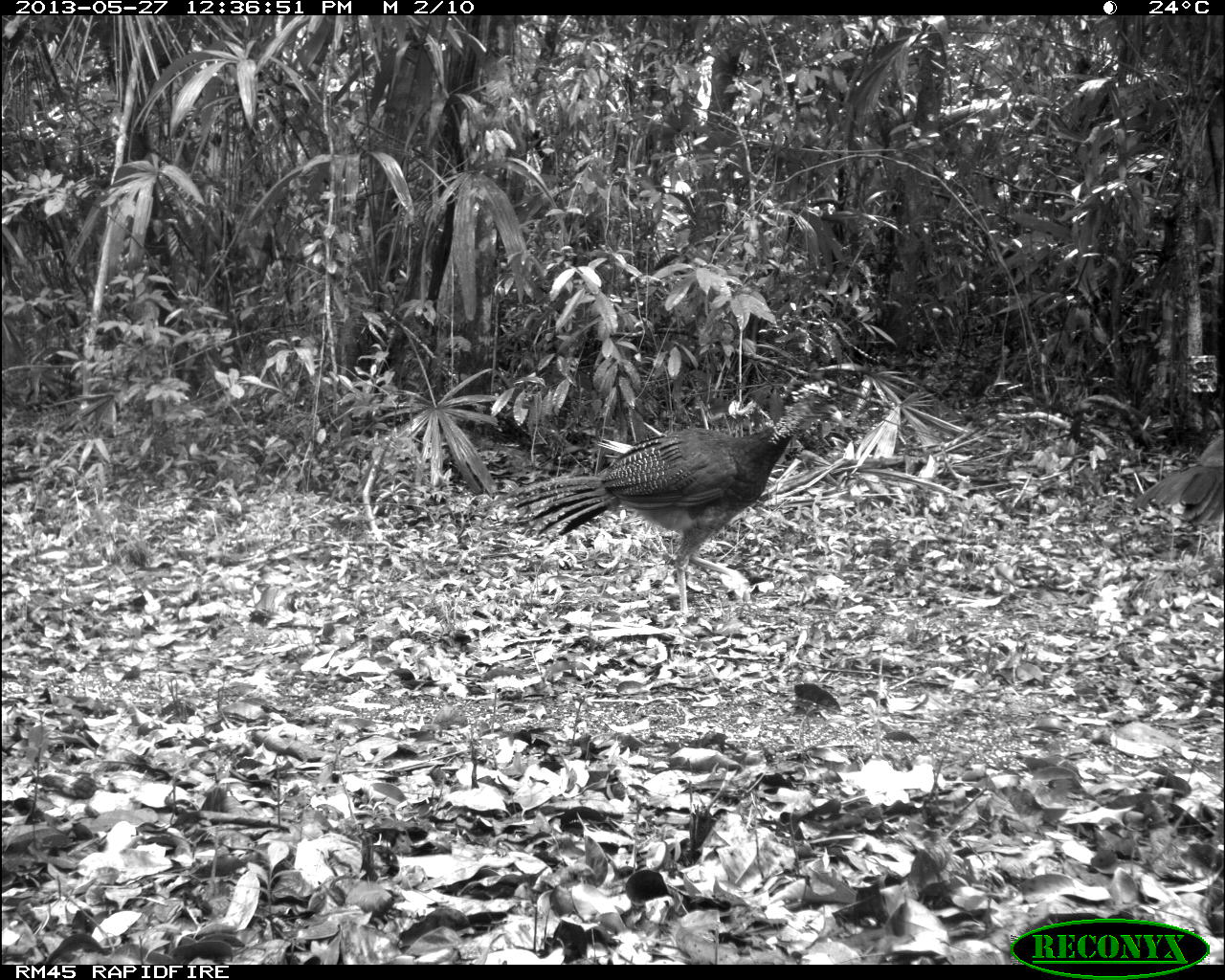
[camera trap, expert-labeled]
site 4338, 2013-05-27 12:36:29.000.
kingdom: Animalia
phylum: Chordata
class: Aves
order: Galliformes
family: Cracidae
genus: Crax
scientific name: Crax rubra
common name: great curassow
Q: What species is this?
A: Crax rubra (great curassow).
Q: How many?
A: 2.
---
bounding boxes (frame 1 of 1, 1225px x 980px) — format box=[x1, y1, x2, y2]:
crax rubra: box=[504, 382, 842, 613]; box=[1128, 431, 1225, 527]